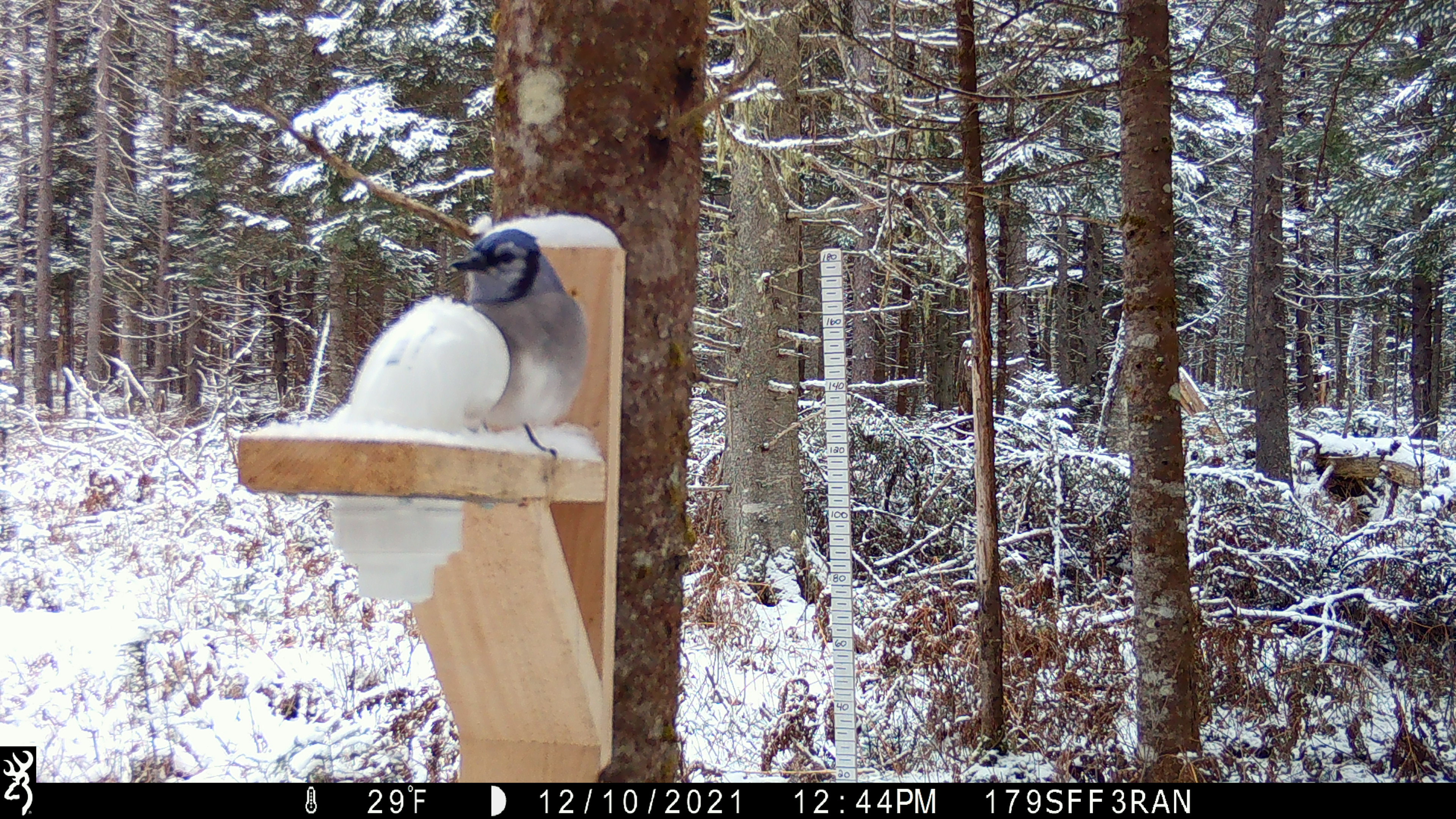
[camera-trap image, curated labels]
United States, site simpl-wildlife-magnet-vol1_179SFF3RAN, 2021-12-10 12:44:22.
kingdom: Animalia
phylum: Chordata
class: Aves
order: Passeriformes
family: Corvidae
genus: Cyanocitta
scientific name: Cyanocitta cristata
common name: blue jay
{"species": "blue jay (Cyanocitta cristata)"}